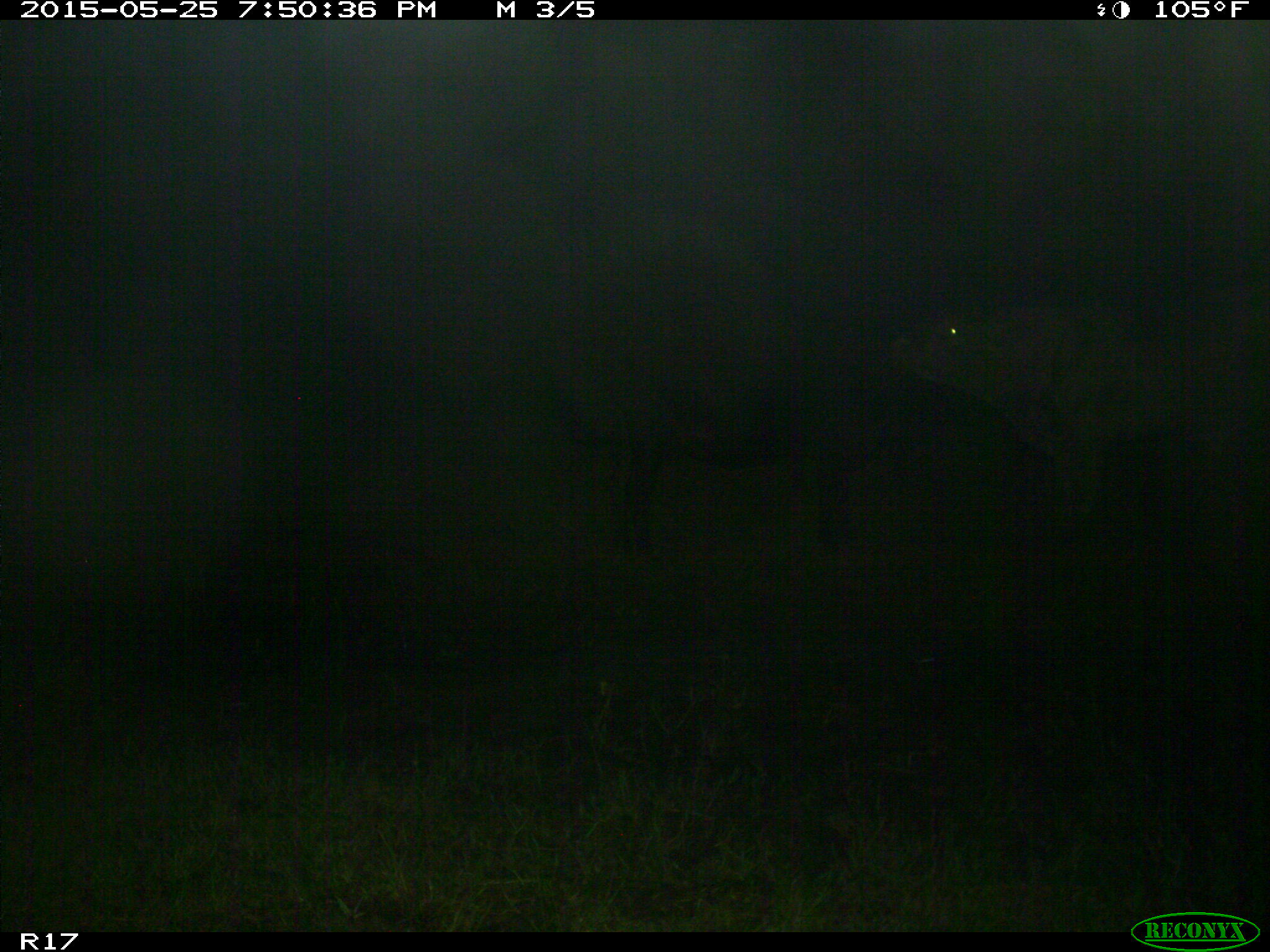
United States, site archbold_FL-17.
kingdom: Animalia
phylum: Chordata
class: Mammalia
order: Artiodactyla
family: Bovidae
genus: Bos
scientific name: Bos taurus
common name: domestic cow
Bos taurus (domestic cow).